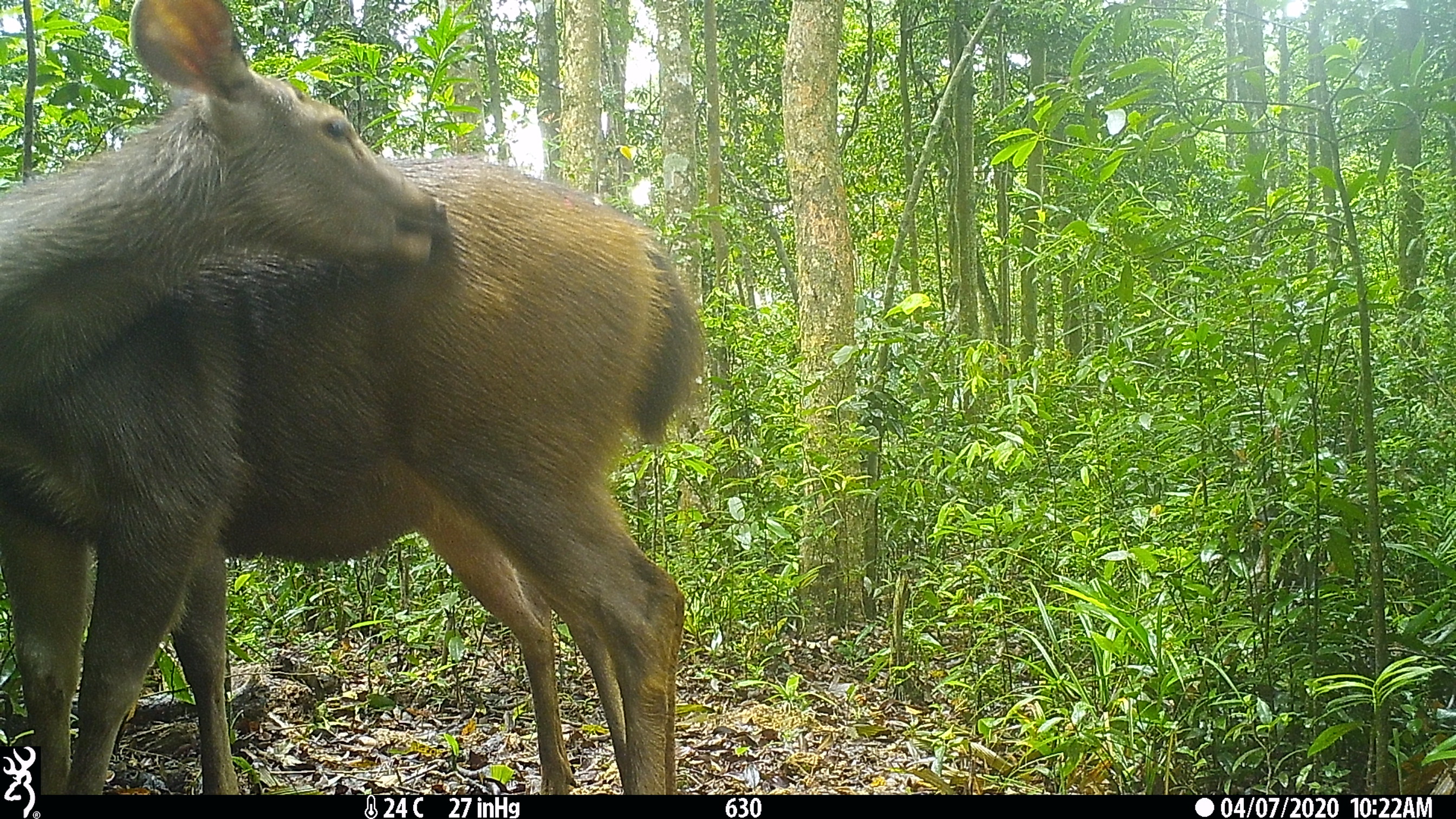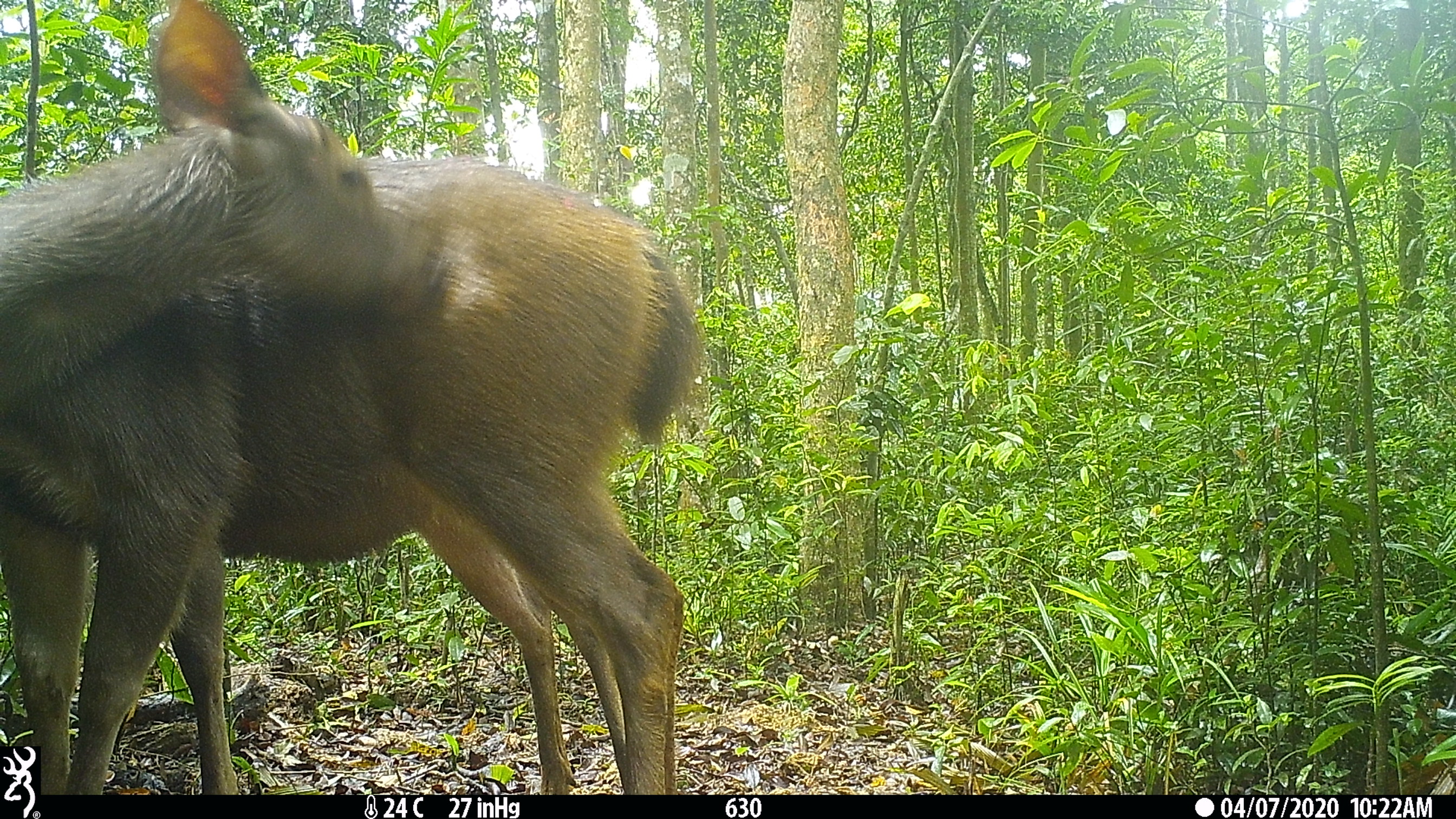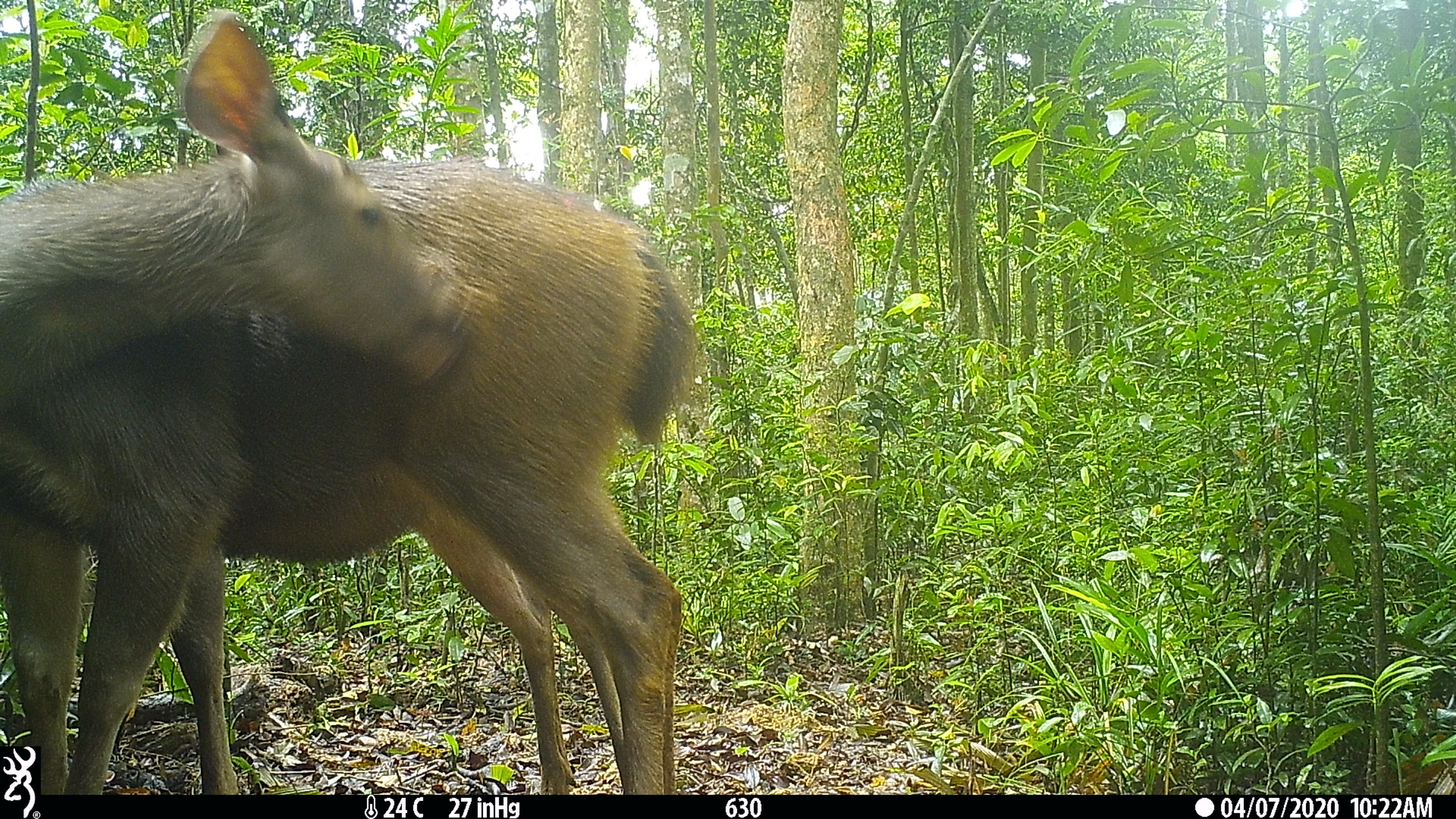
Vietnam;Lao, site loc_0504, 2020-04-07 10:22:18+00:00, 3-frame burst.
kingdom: Animalia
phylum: Chordata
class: Mammalia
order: Artiodactyla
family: Cervidae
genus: Rusa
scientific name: Rusa unicolor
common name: sambar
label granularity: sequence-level